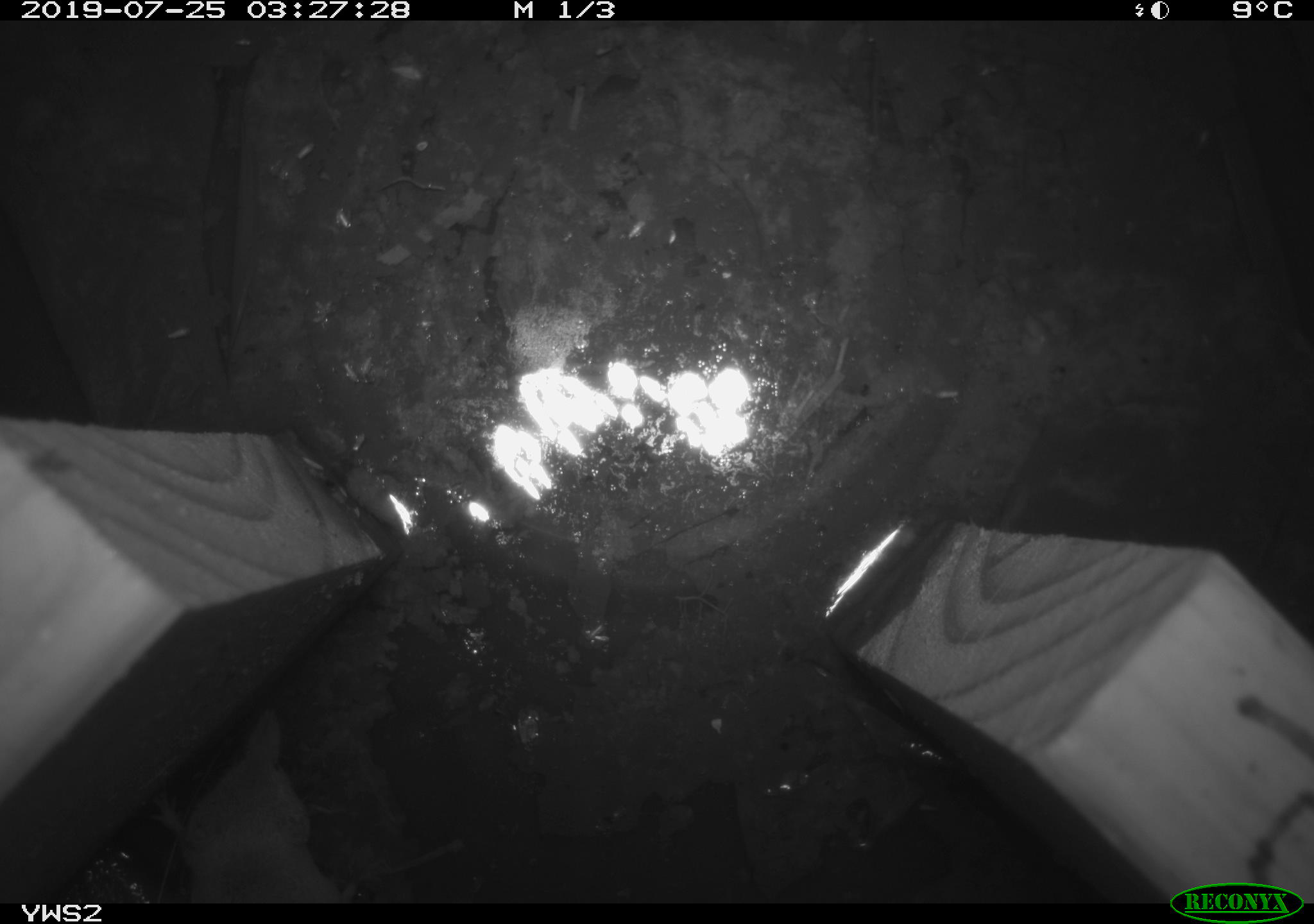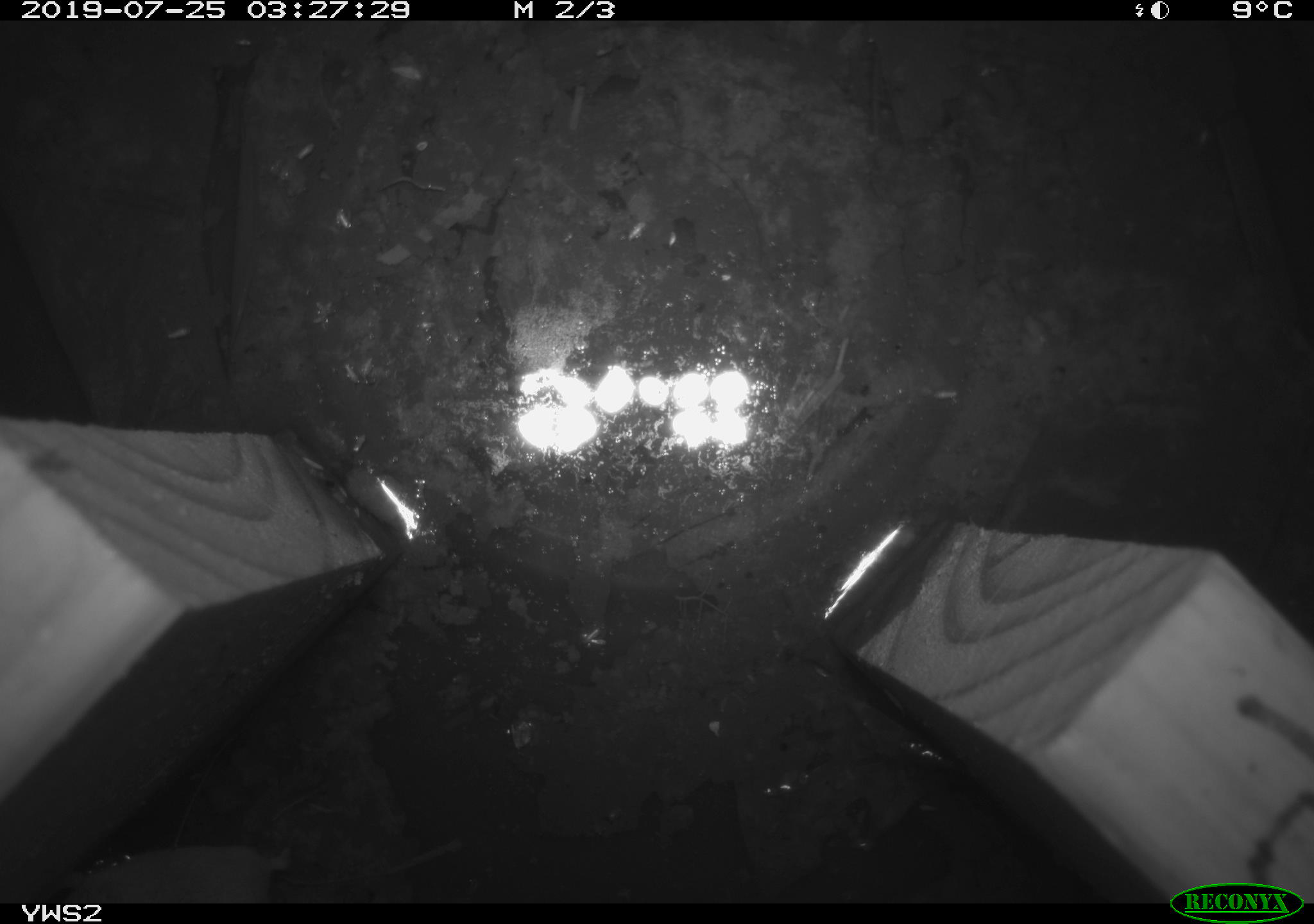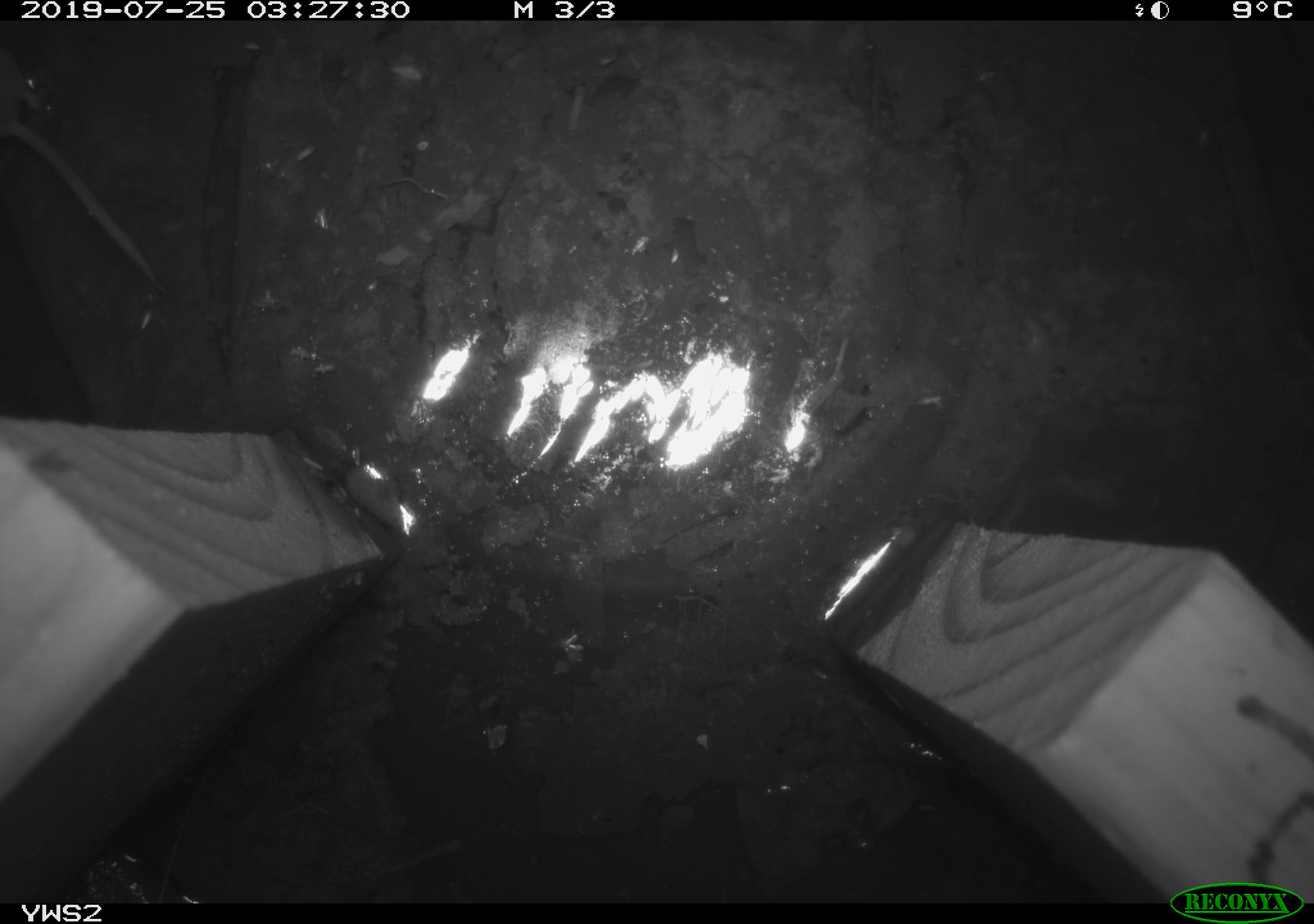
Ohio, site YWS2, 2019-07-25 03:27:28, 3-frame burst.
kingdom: Animalia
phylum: Chordata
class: Mammalia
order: Eulipotyphla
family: Soricidae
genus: Sorex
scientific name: Sorex cinereus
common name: masked shrew